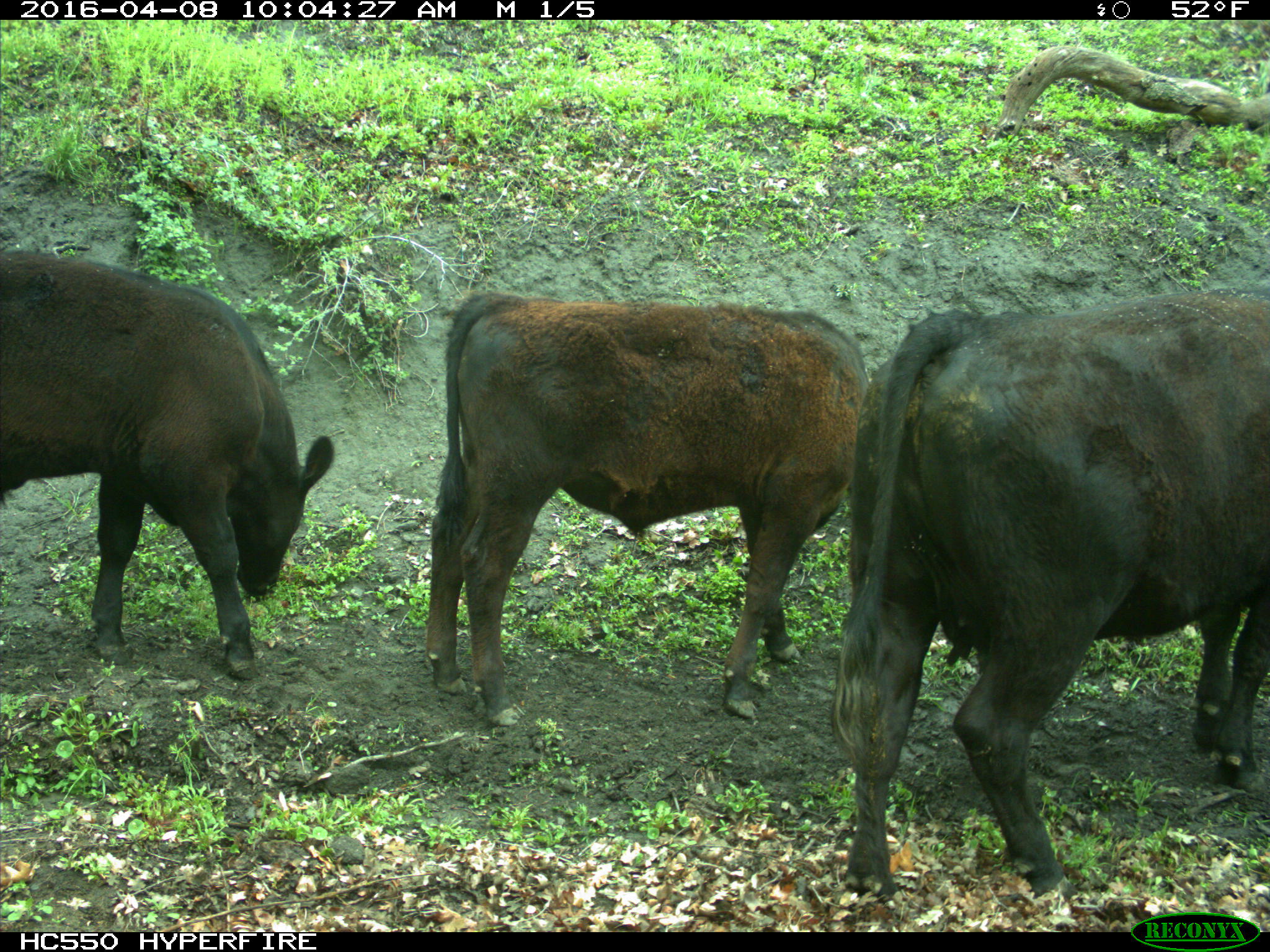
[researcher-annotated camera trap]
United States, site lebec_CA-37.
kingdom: Animalia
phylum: Chordata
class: Mammalia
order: Artiodactyla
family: Bovidae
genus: Bos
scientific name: Bos taurus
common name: domestic cow